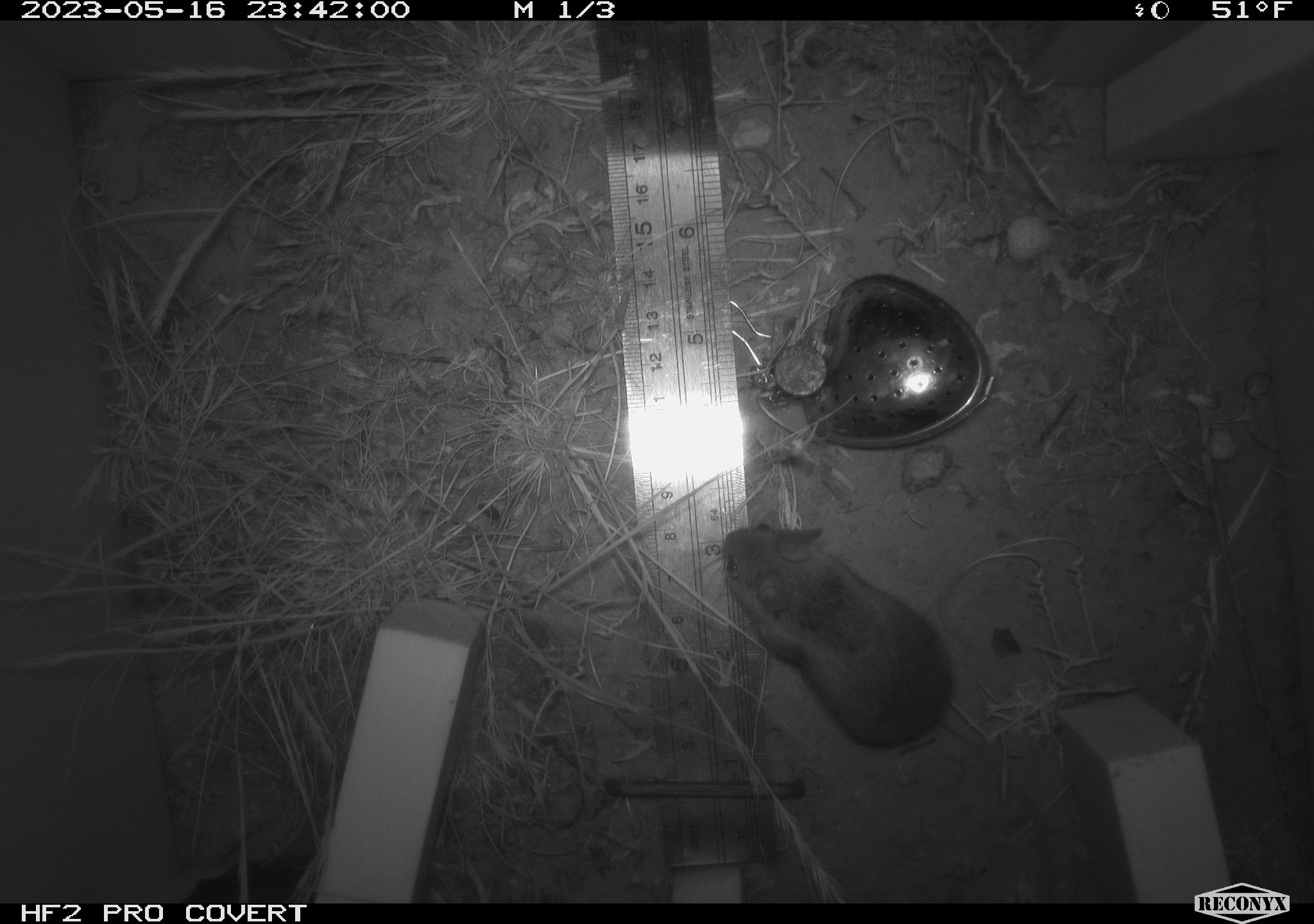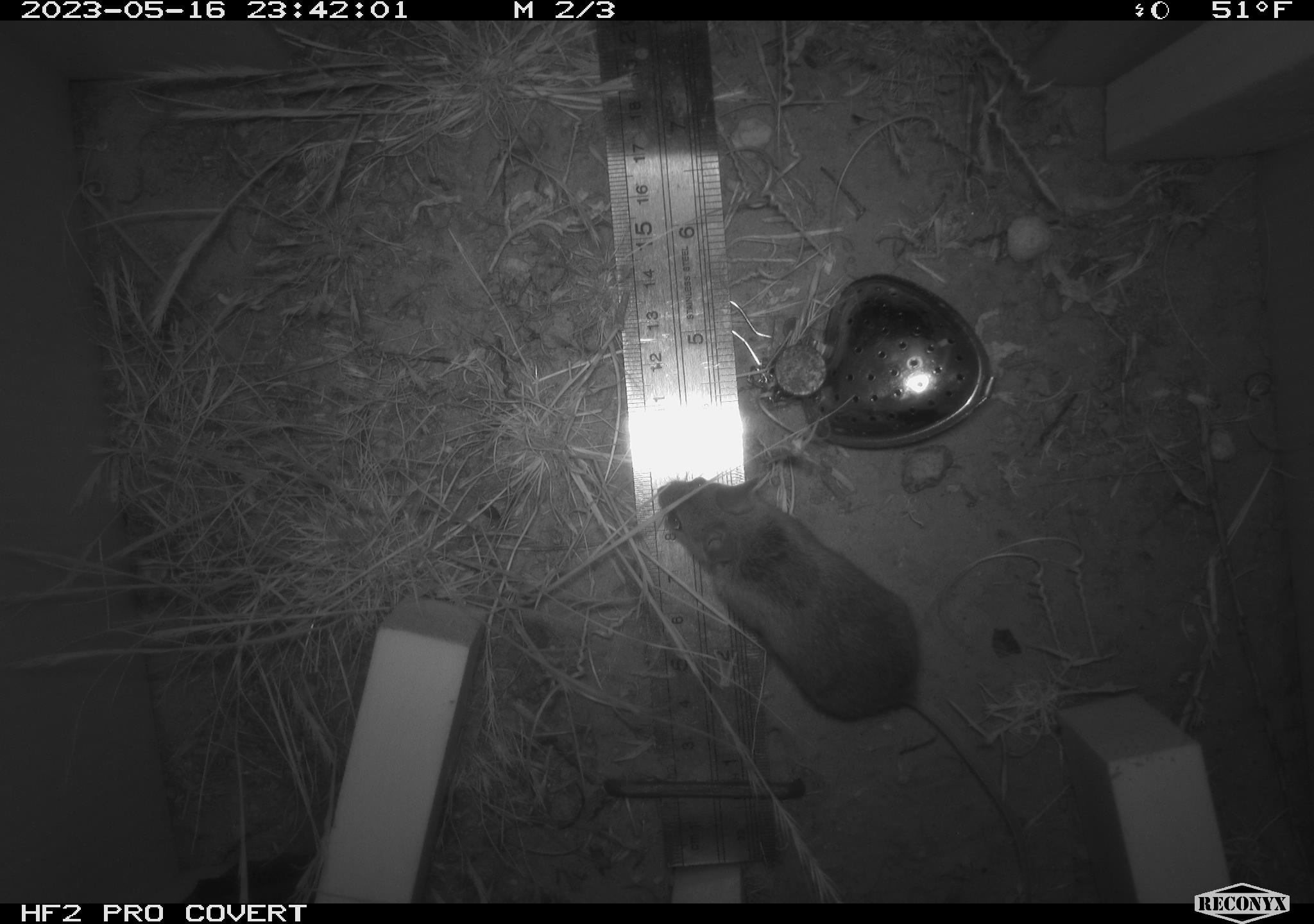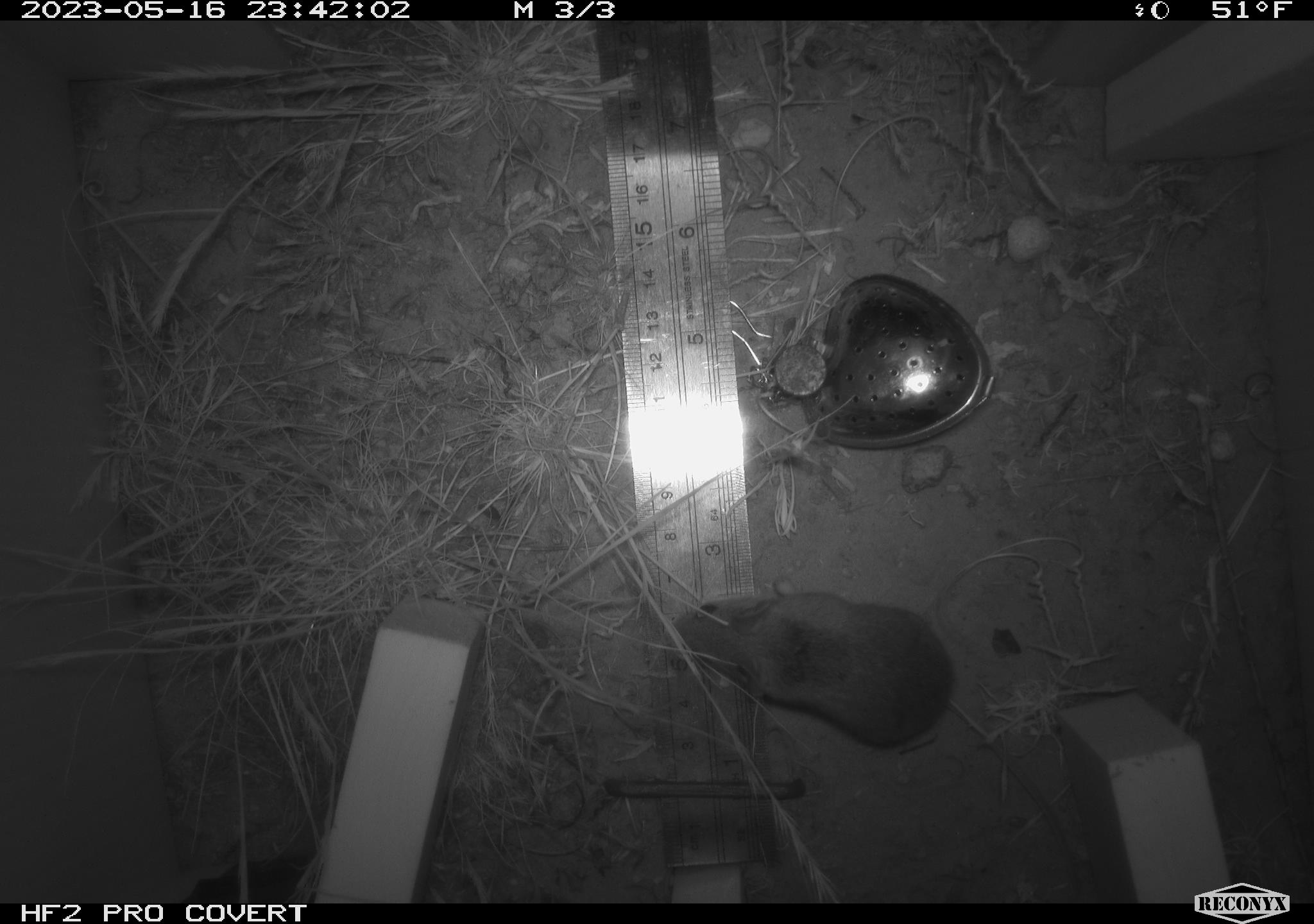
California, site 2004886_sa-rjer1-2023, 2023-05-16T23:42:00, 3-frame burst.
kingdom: Animalia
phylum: Chordata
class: Mammalia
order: Rodentia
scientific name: Rodentia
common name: mouse species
Mouse species (Rodentia).